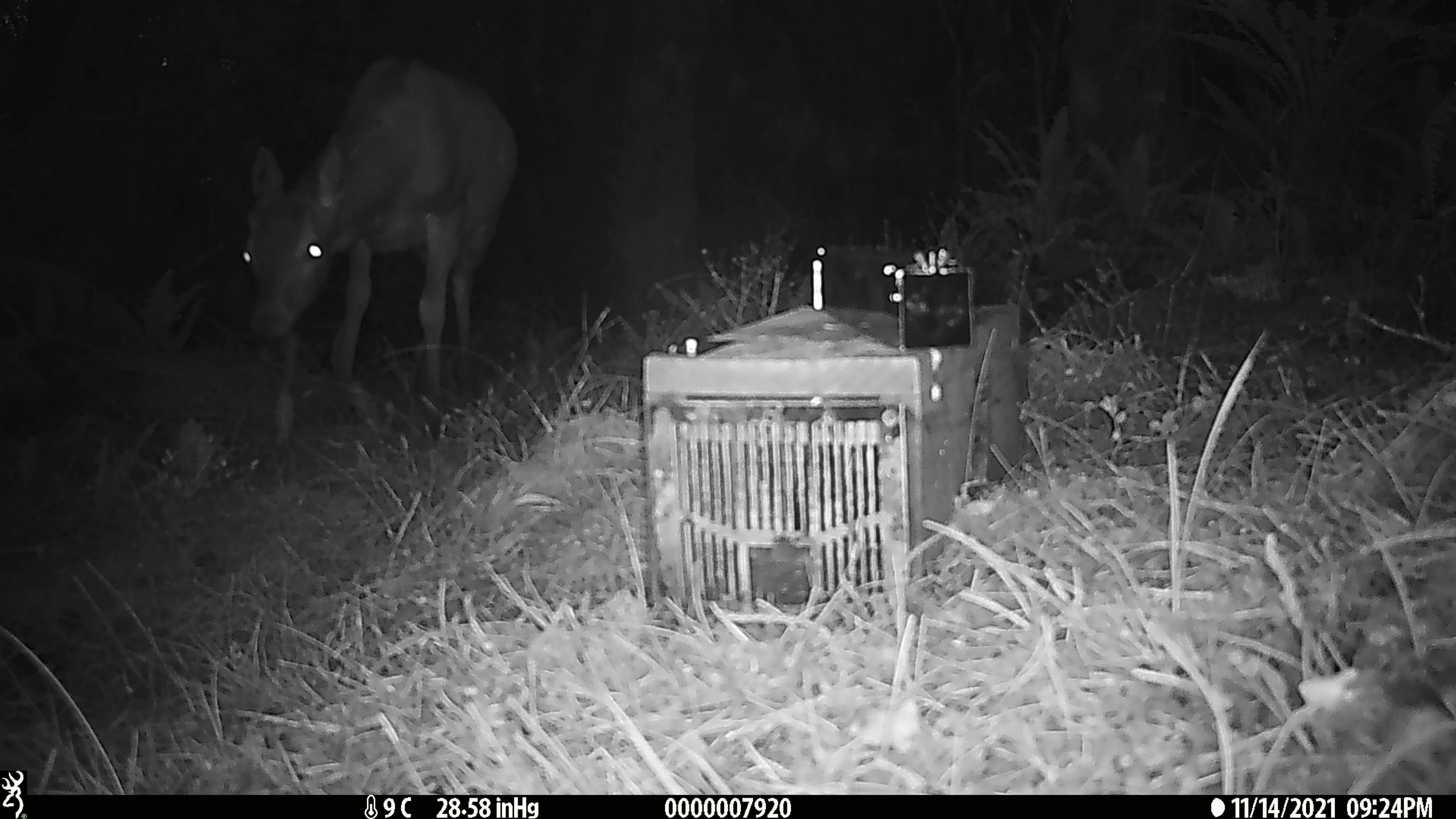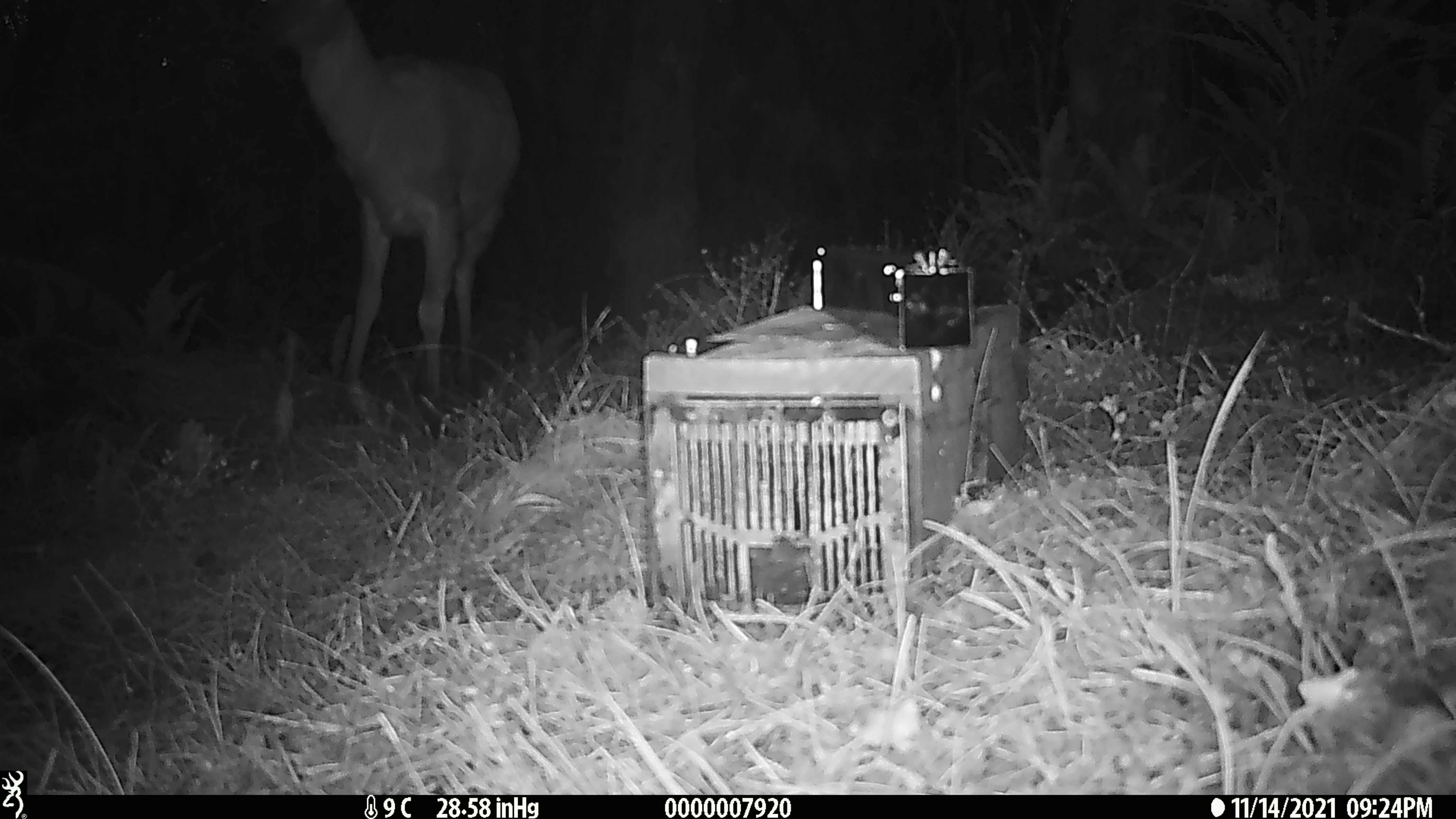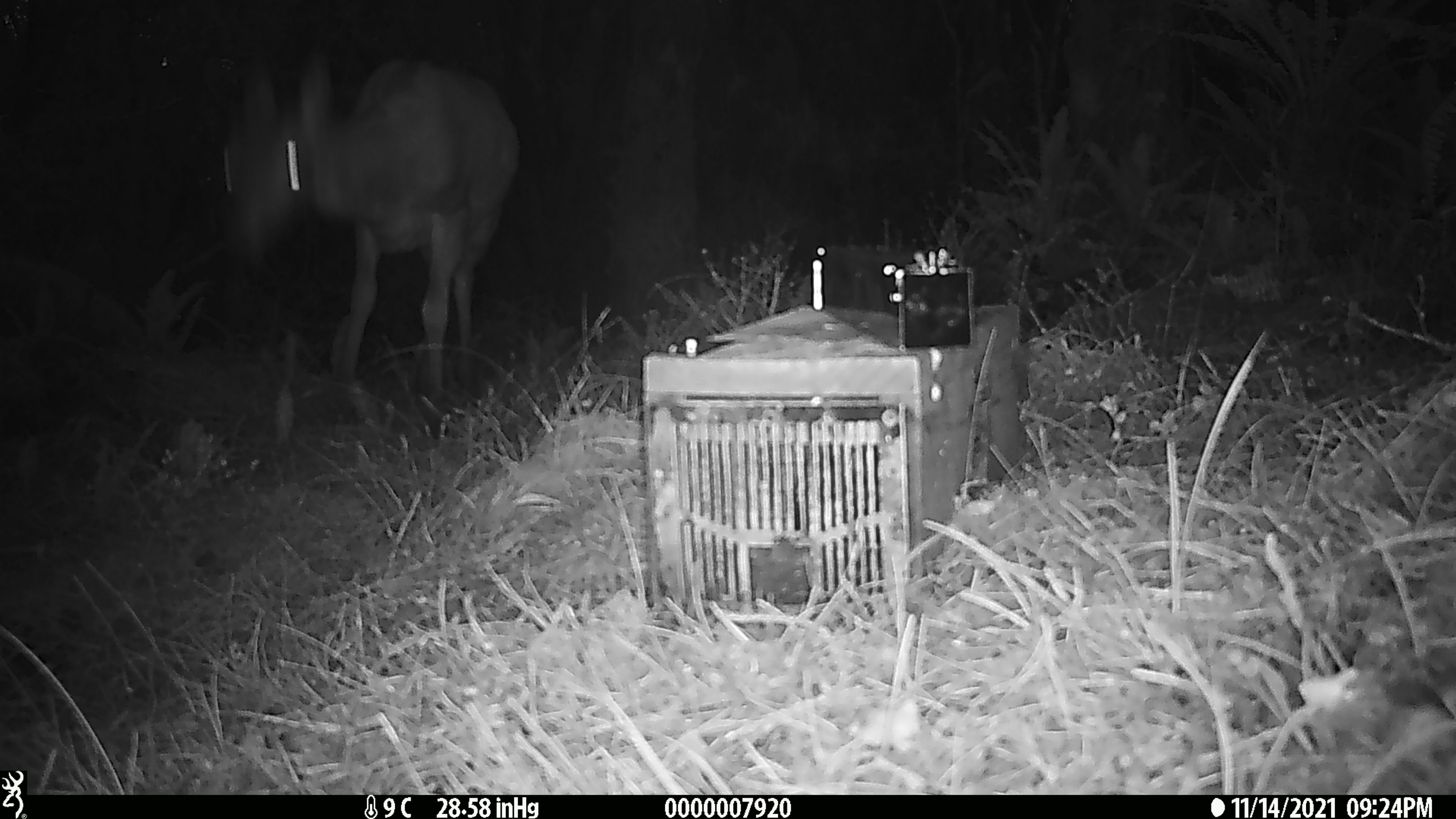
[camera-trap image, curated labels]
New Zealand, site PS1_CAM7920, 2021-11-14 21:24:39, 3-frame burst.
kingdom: Animalia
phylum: Chordata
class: Mammalia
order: Artiodactyla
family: Cervidae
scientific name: Cervidae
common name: deer